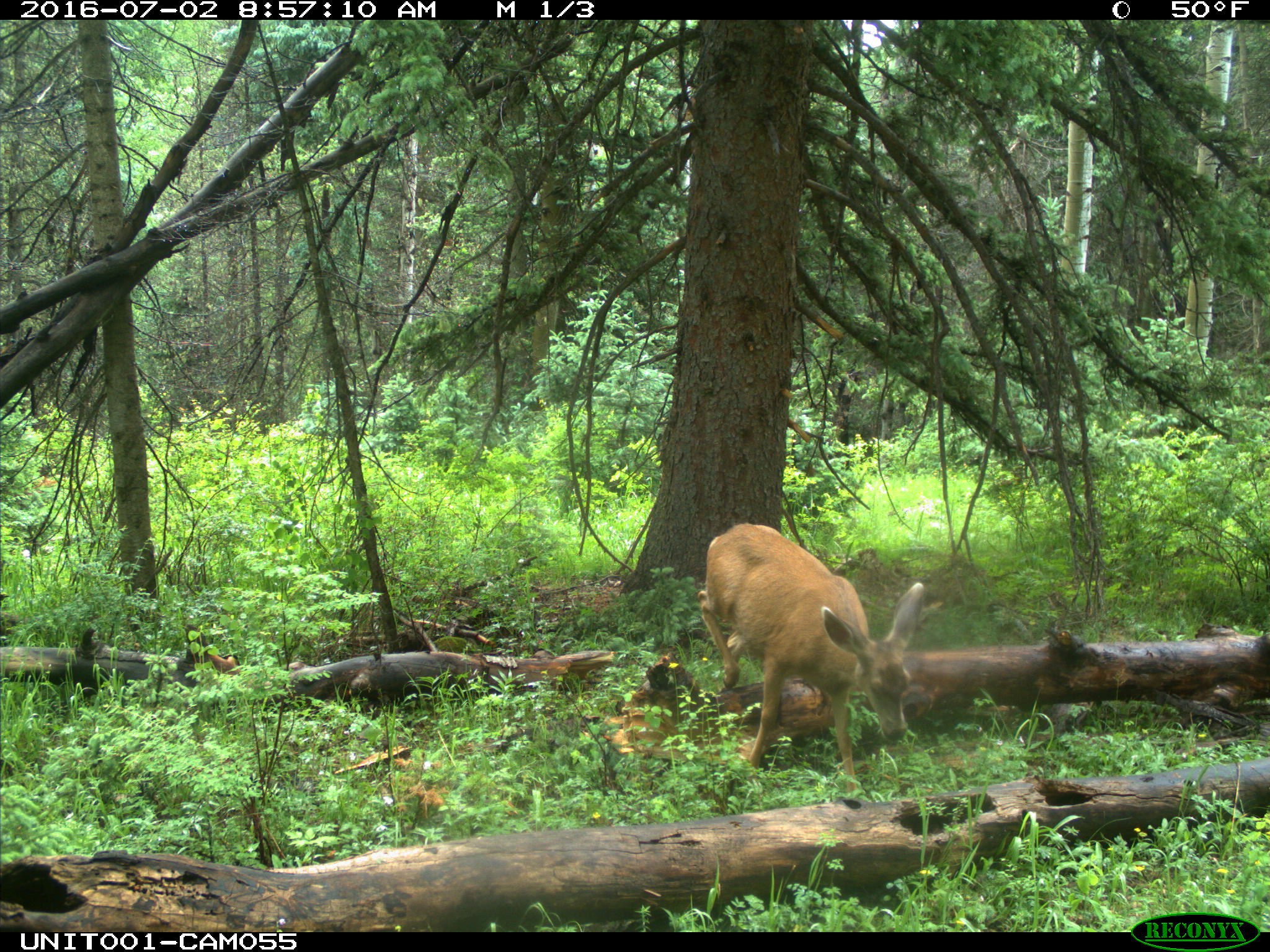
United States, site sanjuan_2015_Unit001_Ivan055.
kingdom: Animalia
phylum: Chordata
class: Mammalia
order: Artiodactyla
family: Cervidae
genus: Odocoileus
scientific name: Odocoileus hemionus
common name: mule deer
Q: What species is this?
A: Odocoileus hemionus (mule deer).